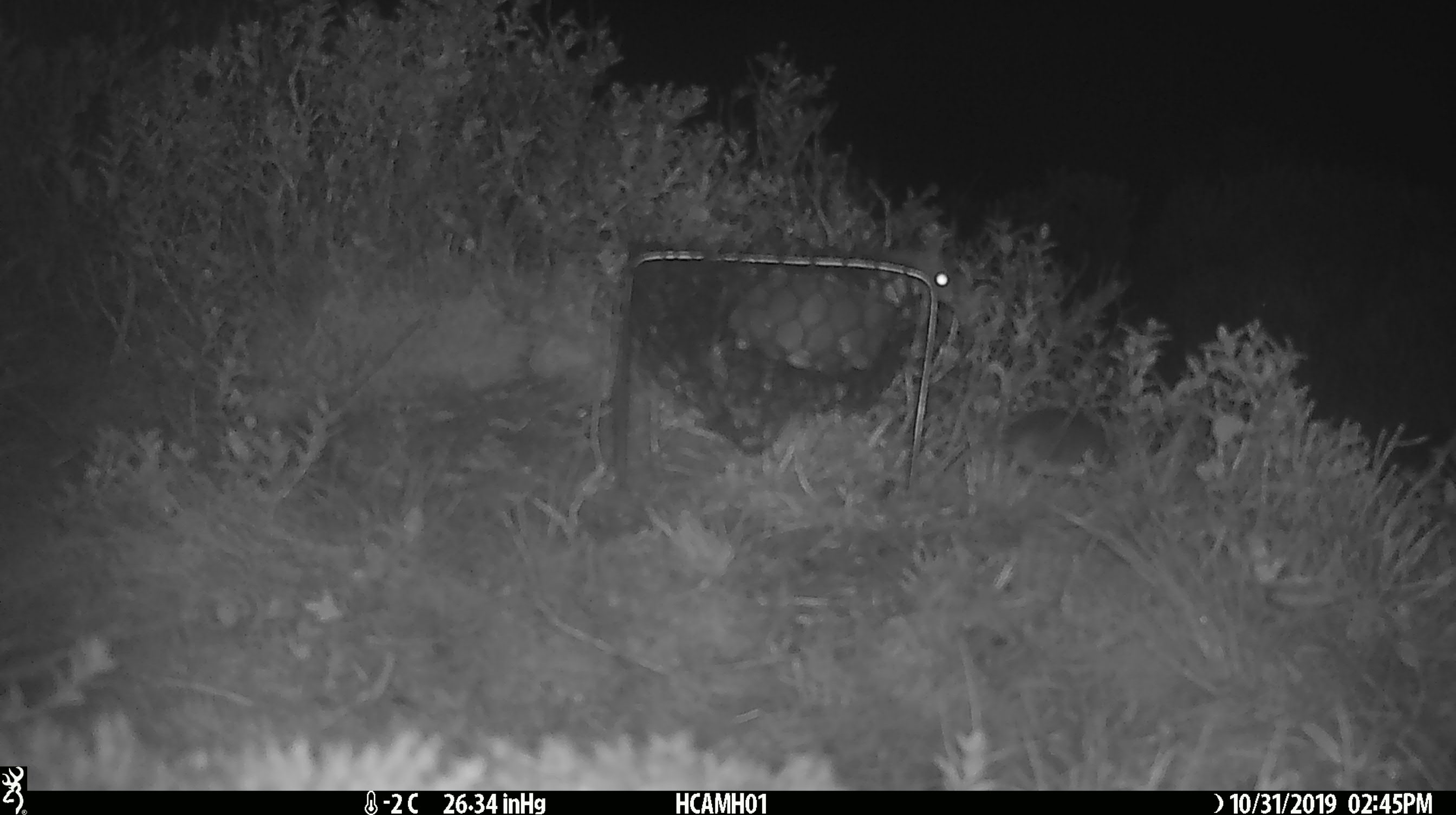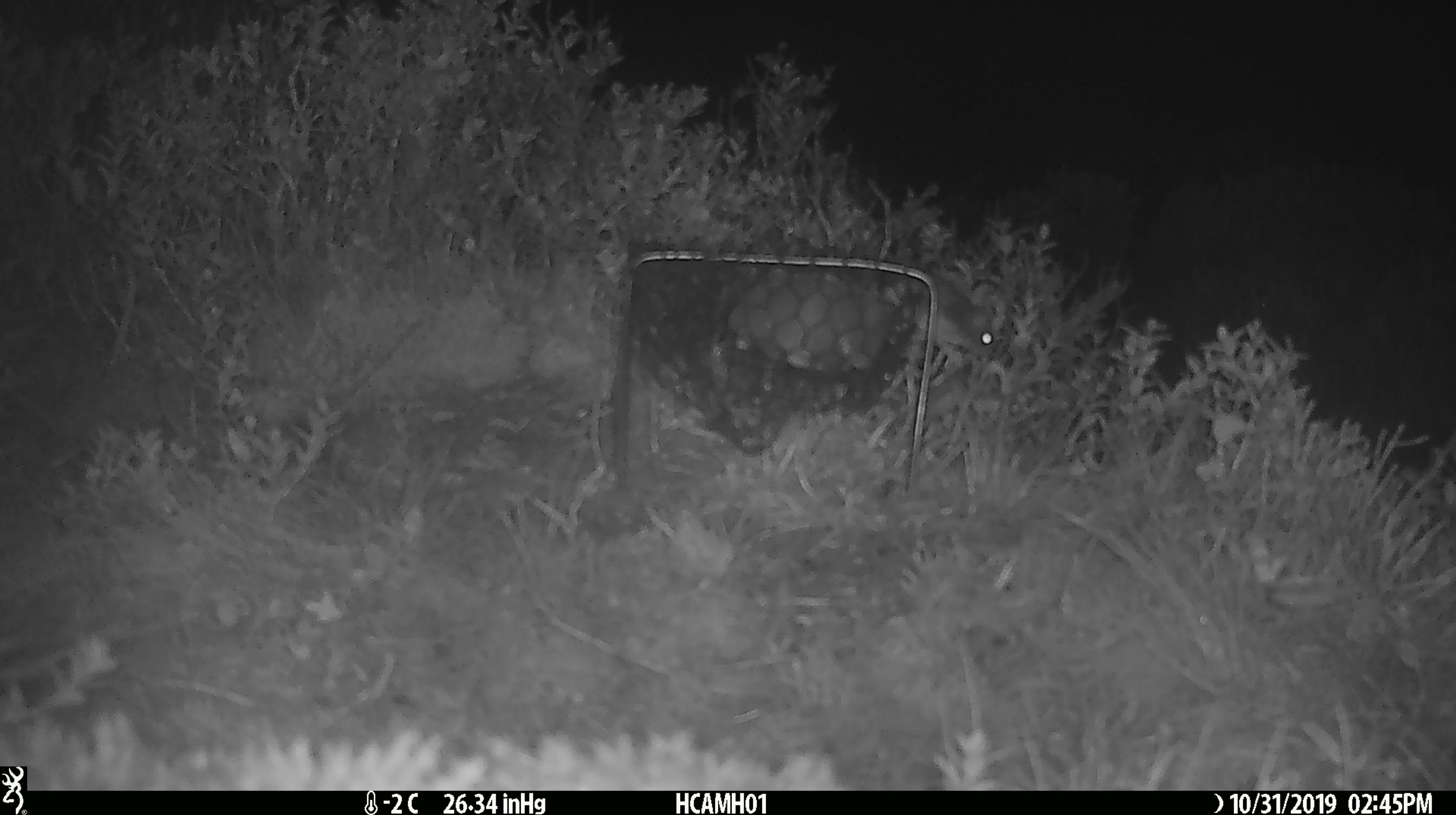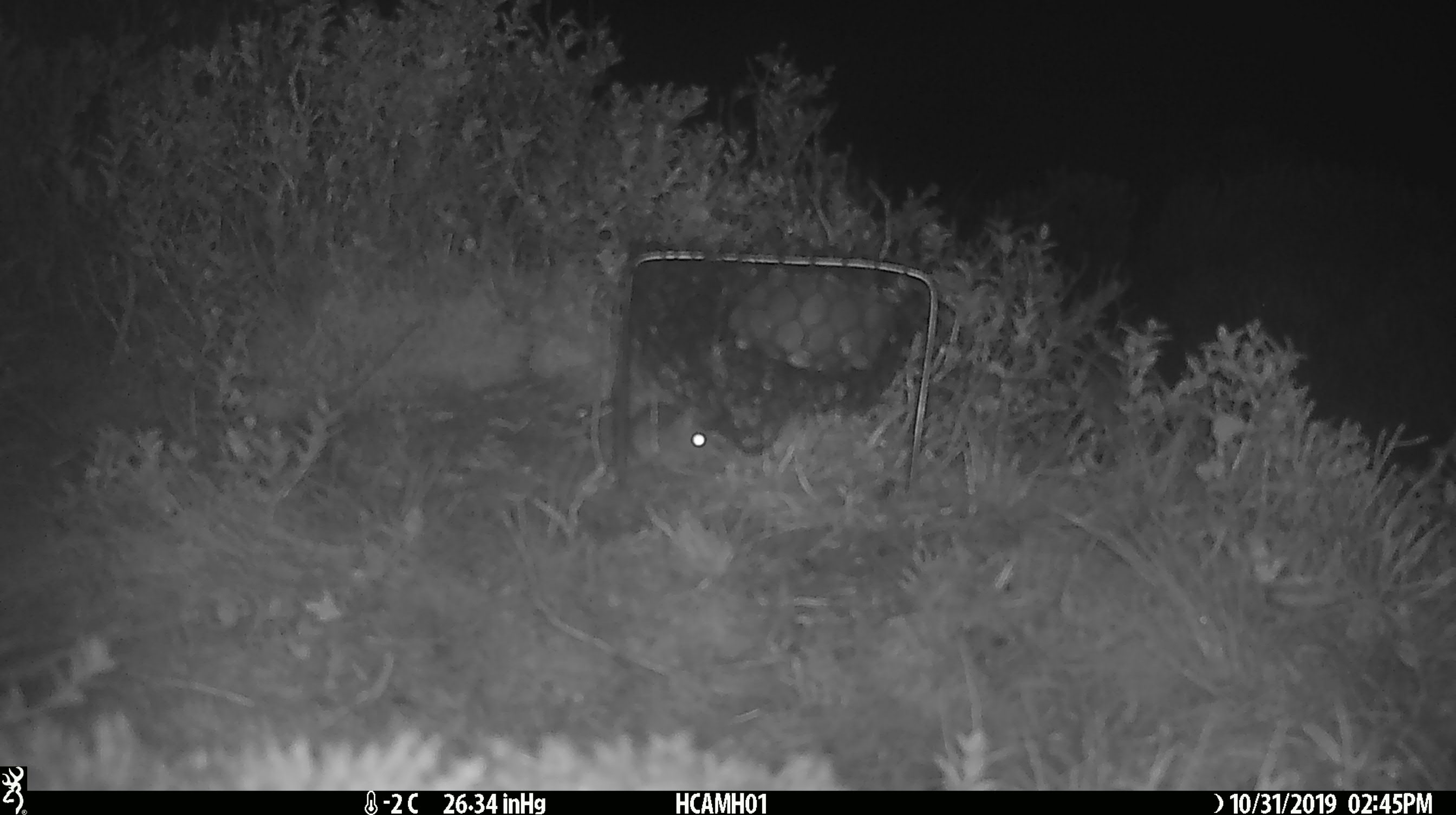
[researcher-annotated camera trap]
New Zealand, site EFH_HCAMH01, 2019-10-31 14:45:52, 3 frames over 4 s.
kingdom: Animalia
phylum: Chordata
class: Mammalia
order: Rodentia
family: Muridae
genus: Mus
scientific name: Mus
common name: mouse